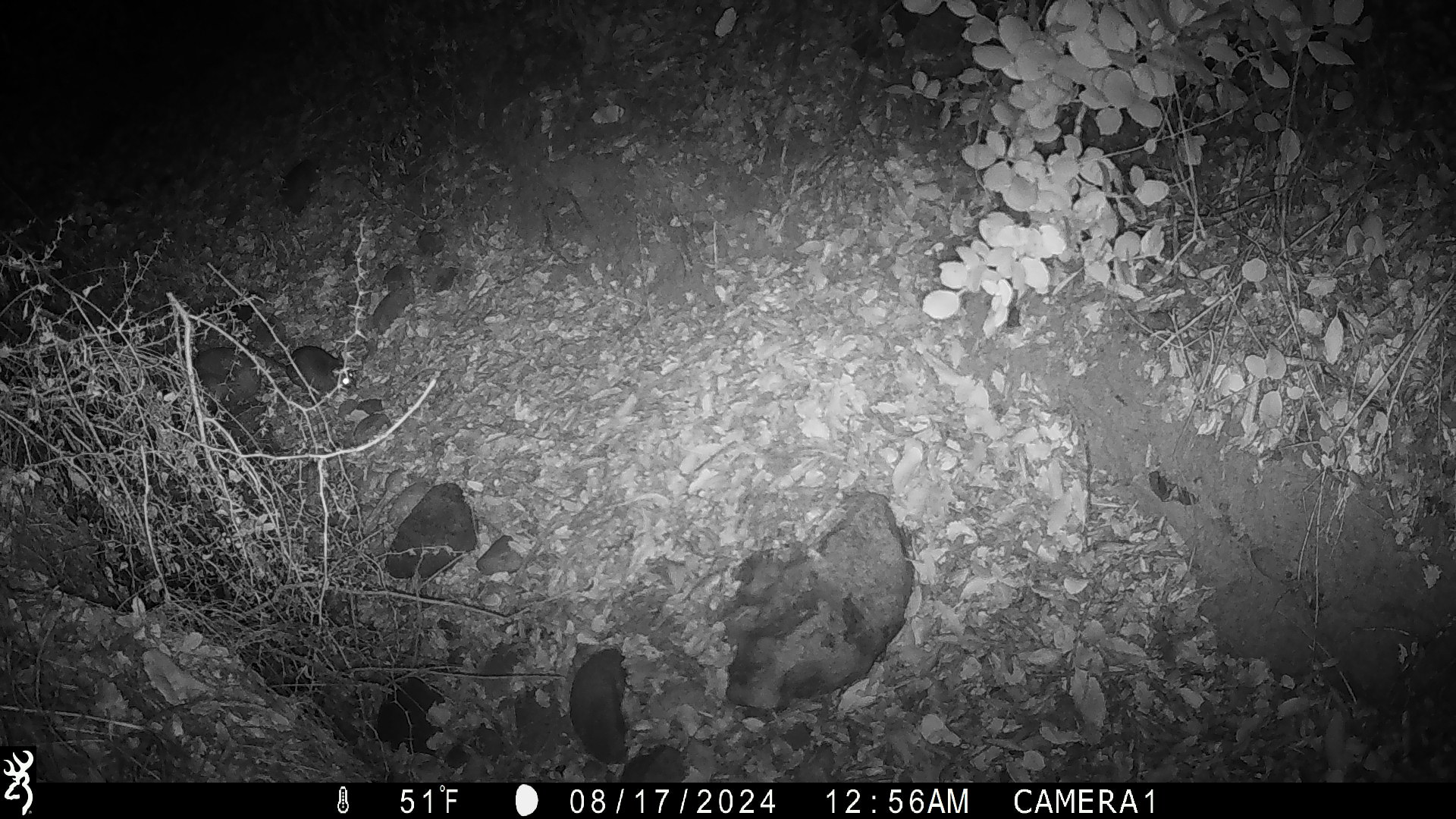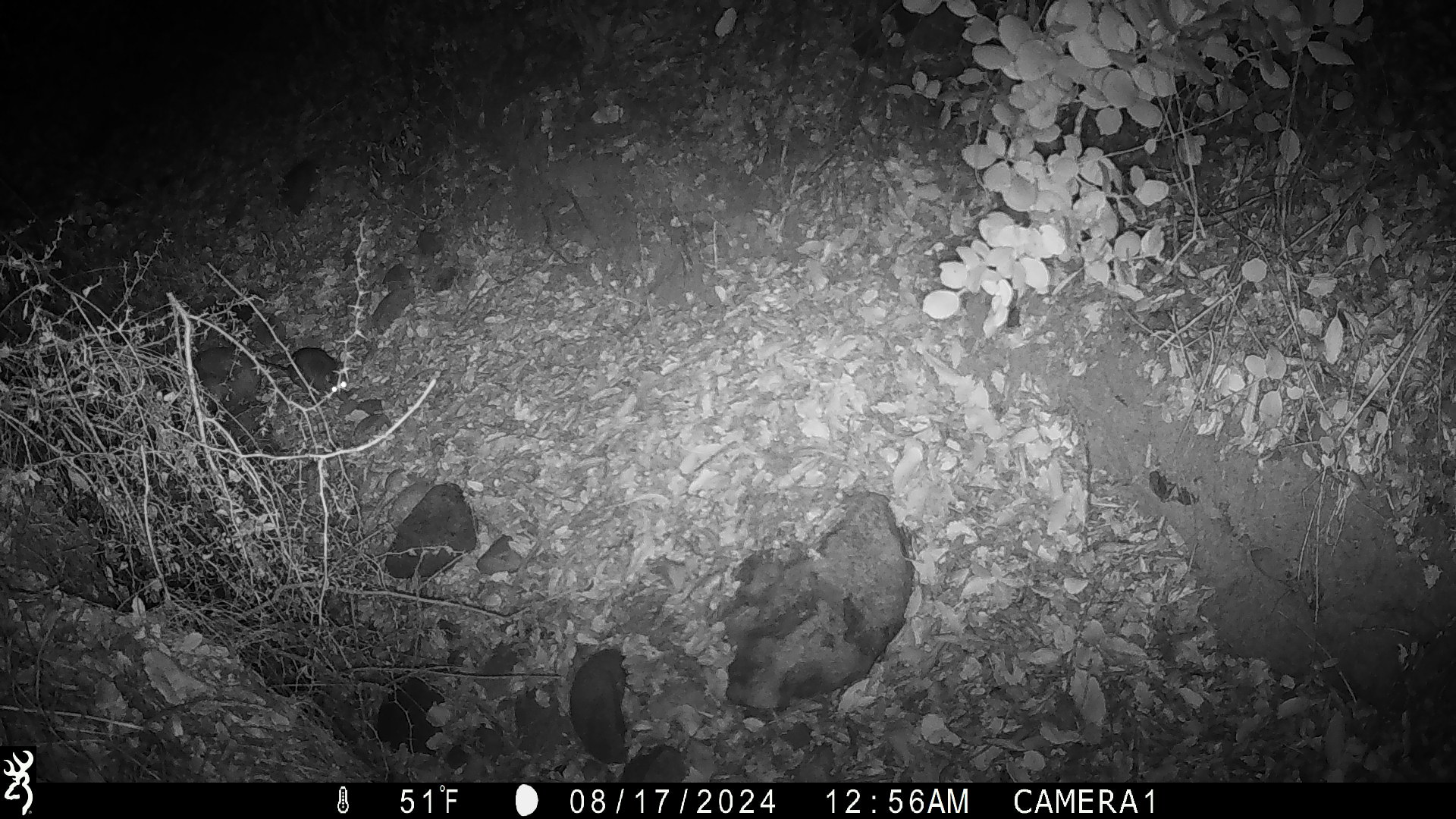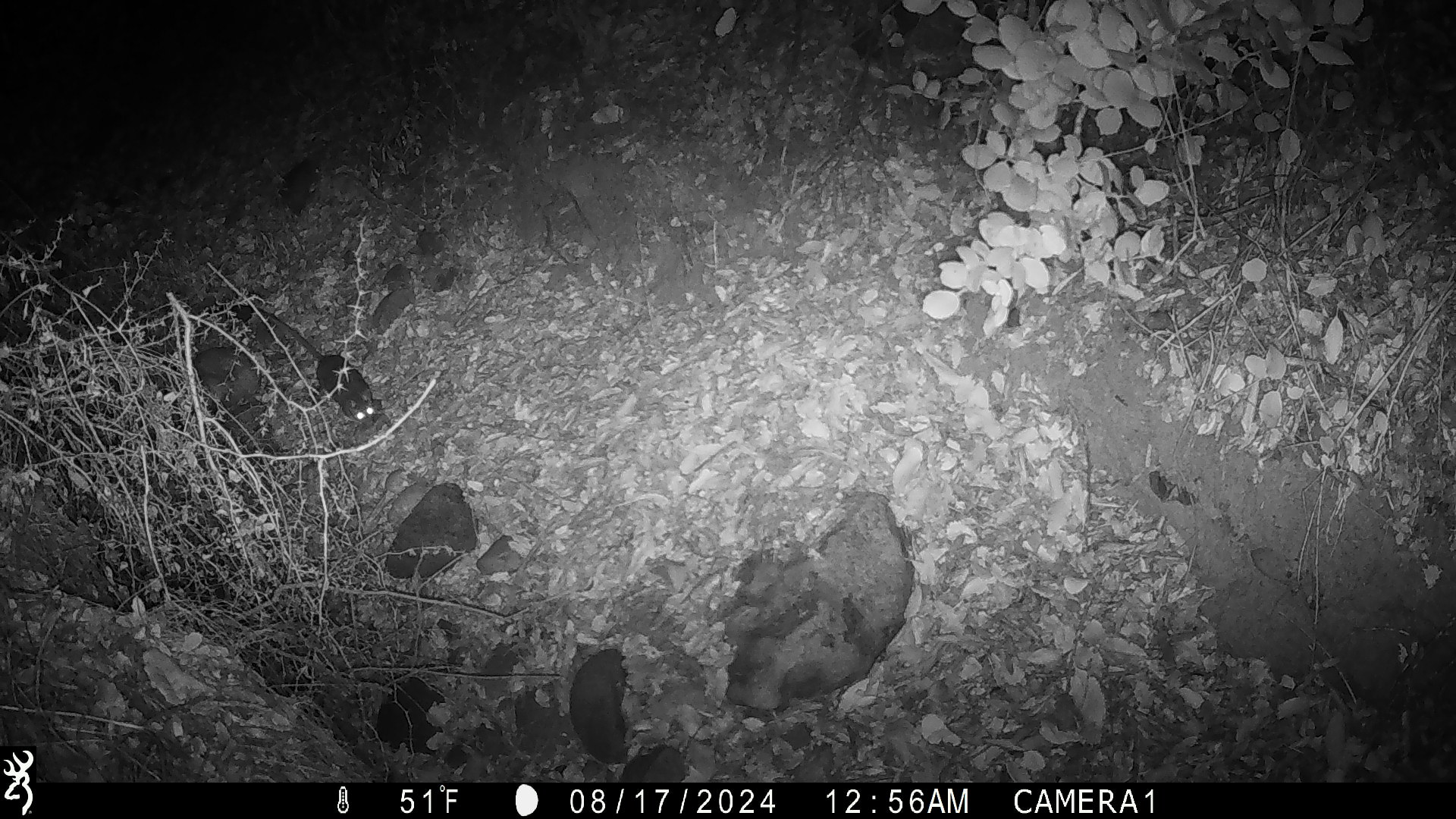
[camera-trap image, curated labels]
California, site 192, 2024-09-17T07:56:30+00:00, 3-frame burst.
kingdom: Animalia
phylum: Chordata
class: Mammalia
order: Rodentia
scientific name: Rodentia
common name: mouse or rat